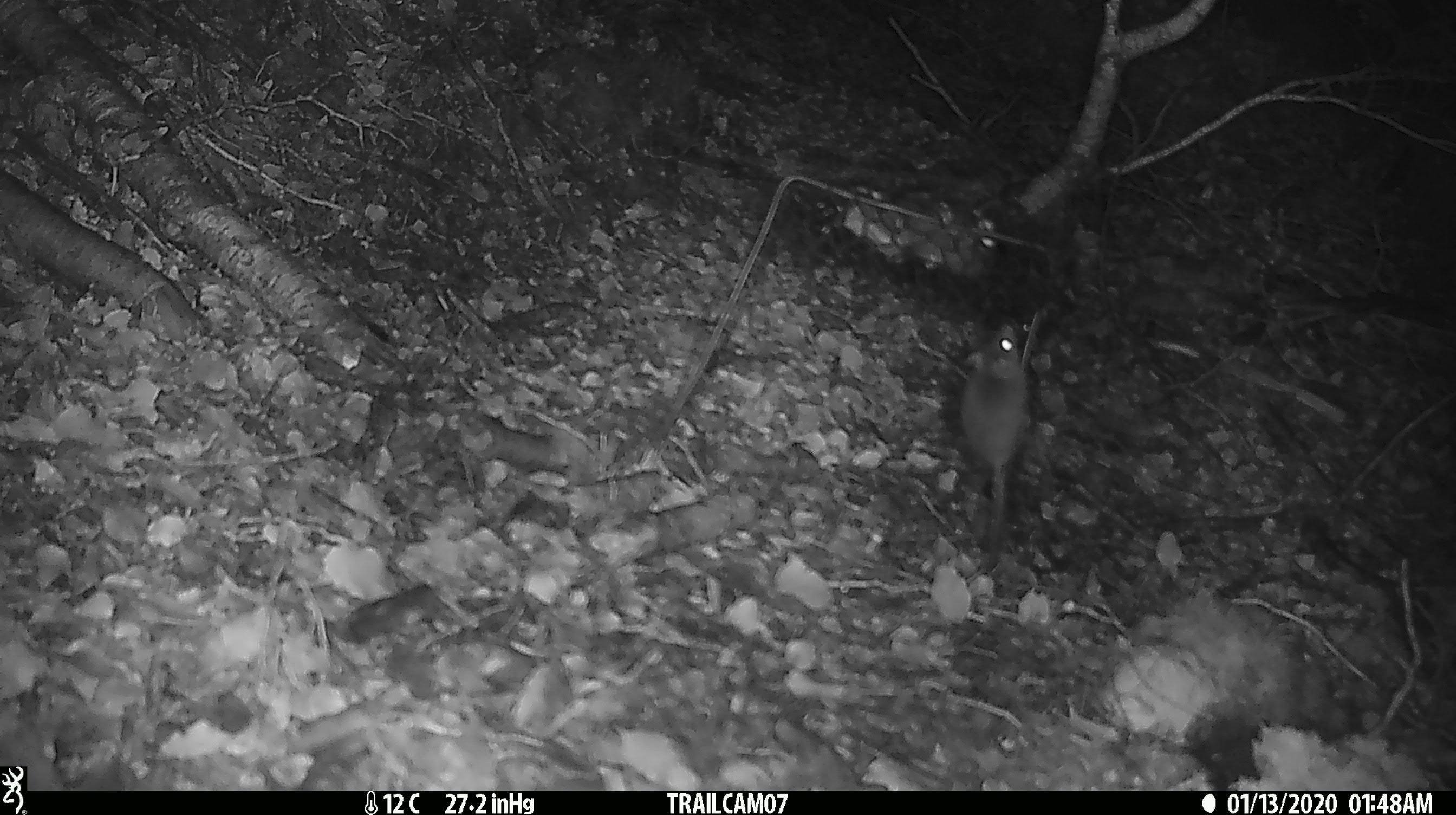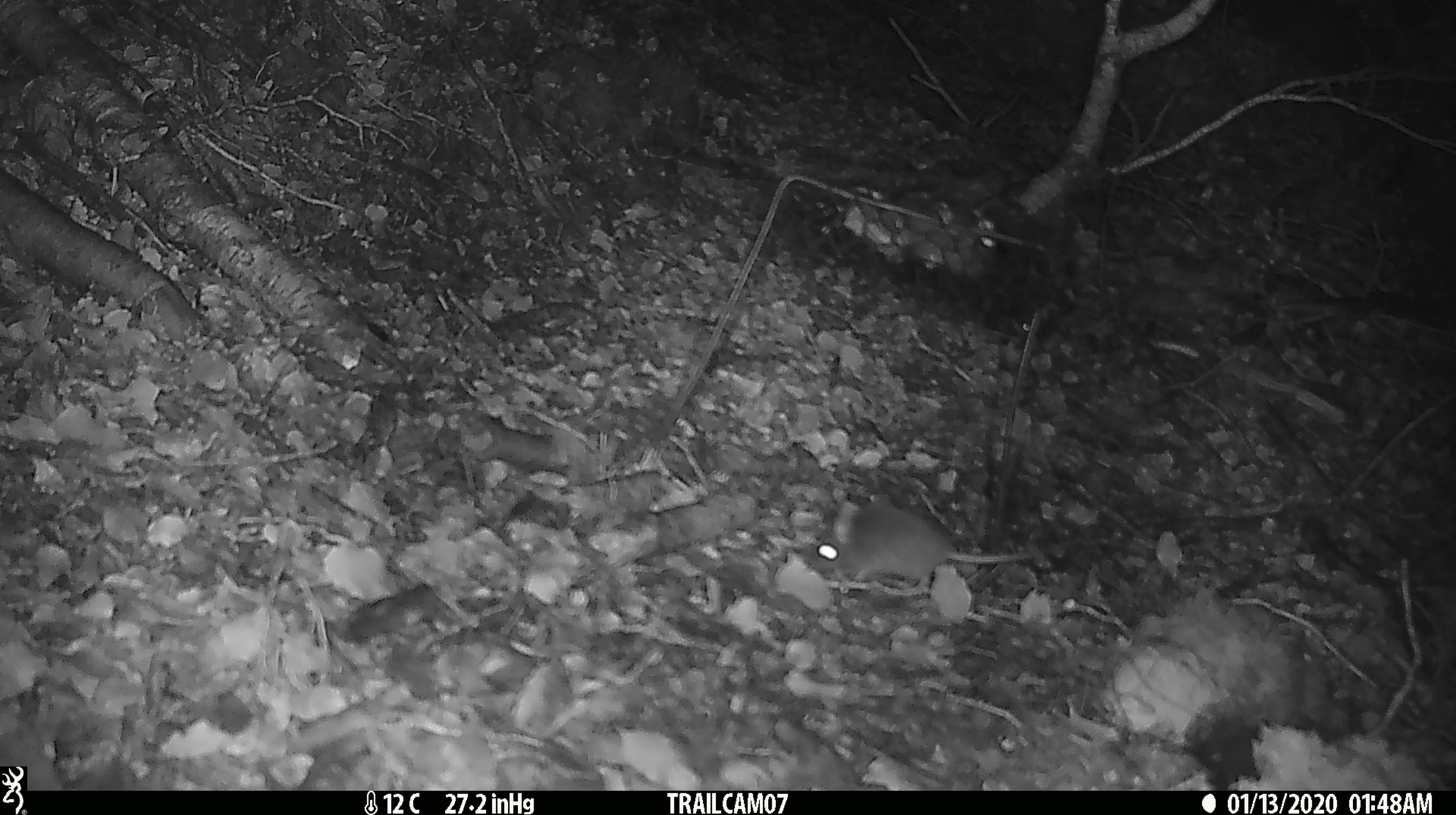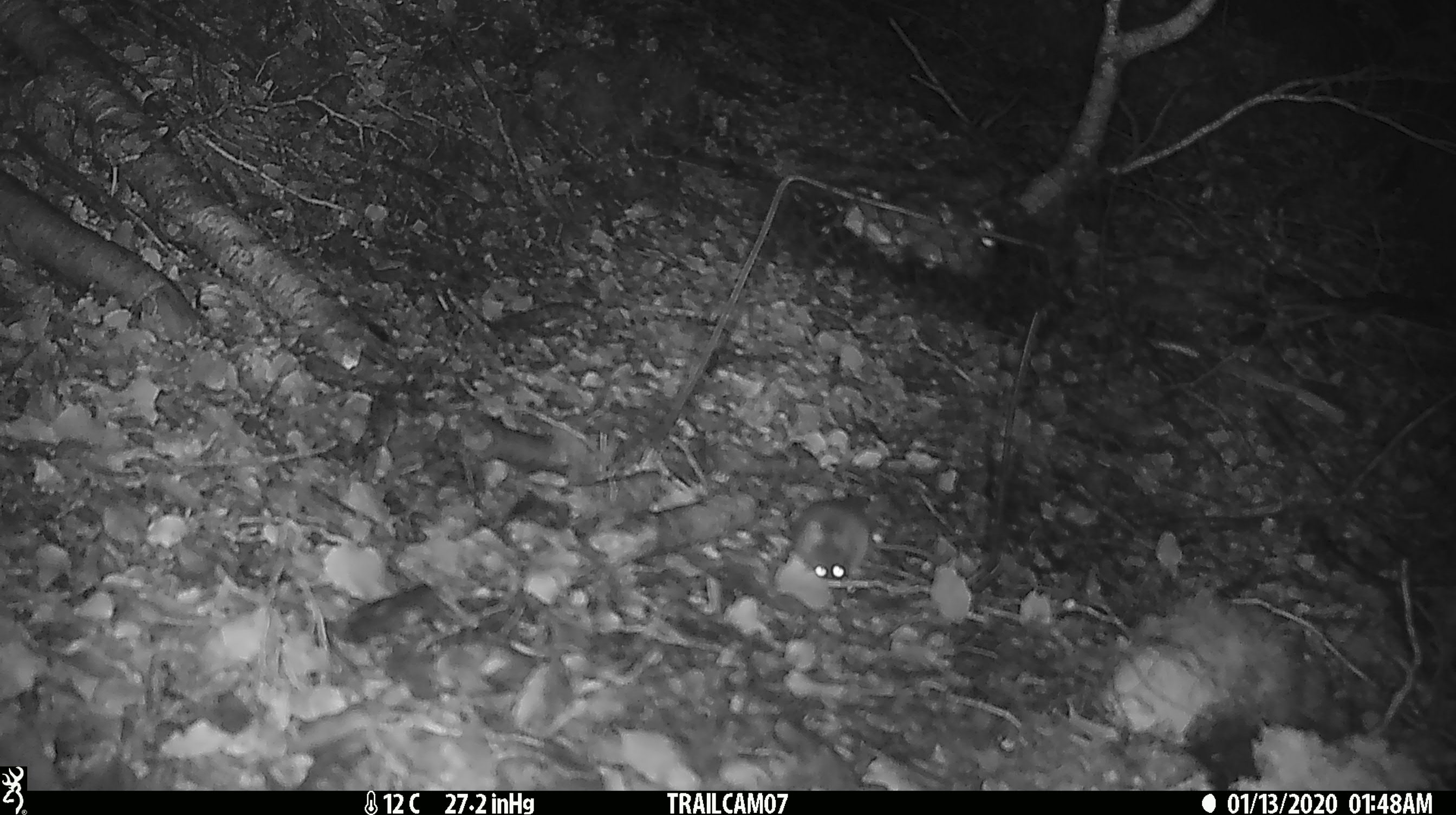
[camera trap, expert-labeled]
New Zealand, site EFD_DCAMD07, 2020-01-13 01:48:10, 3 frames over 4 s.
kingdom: Animalia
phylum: Chordata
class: Mammalia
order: Rodentia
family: Muridae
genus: Mus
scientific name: Mus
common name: mouse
Mouse (Mus).